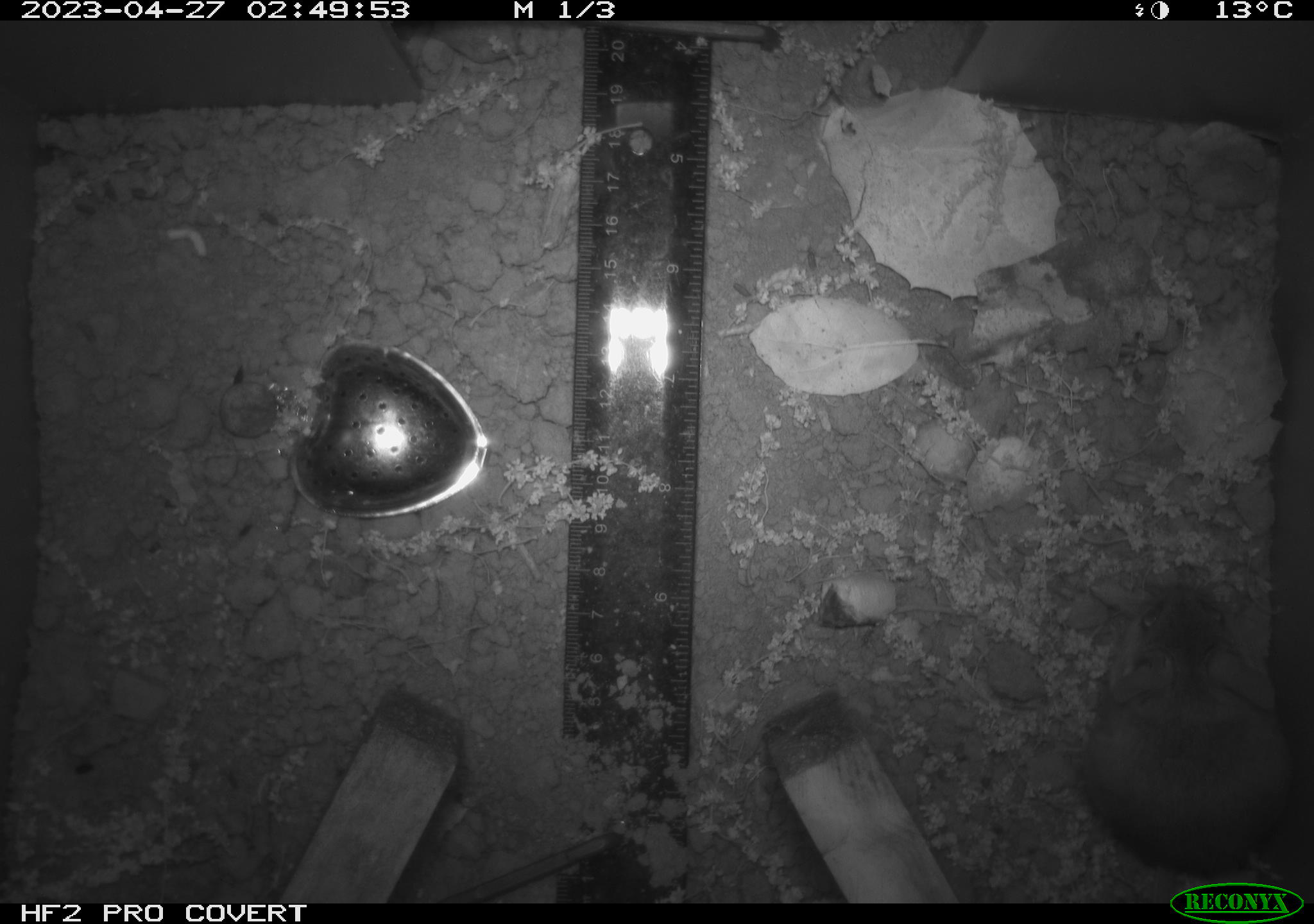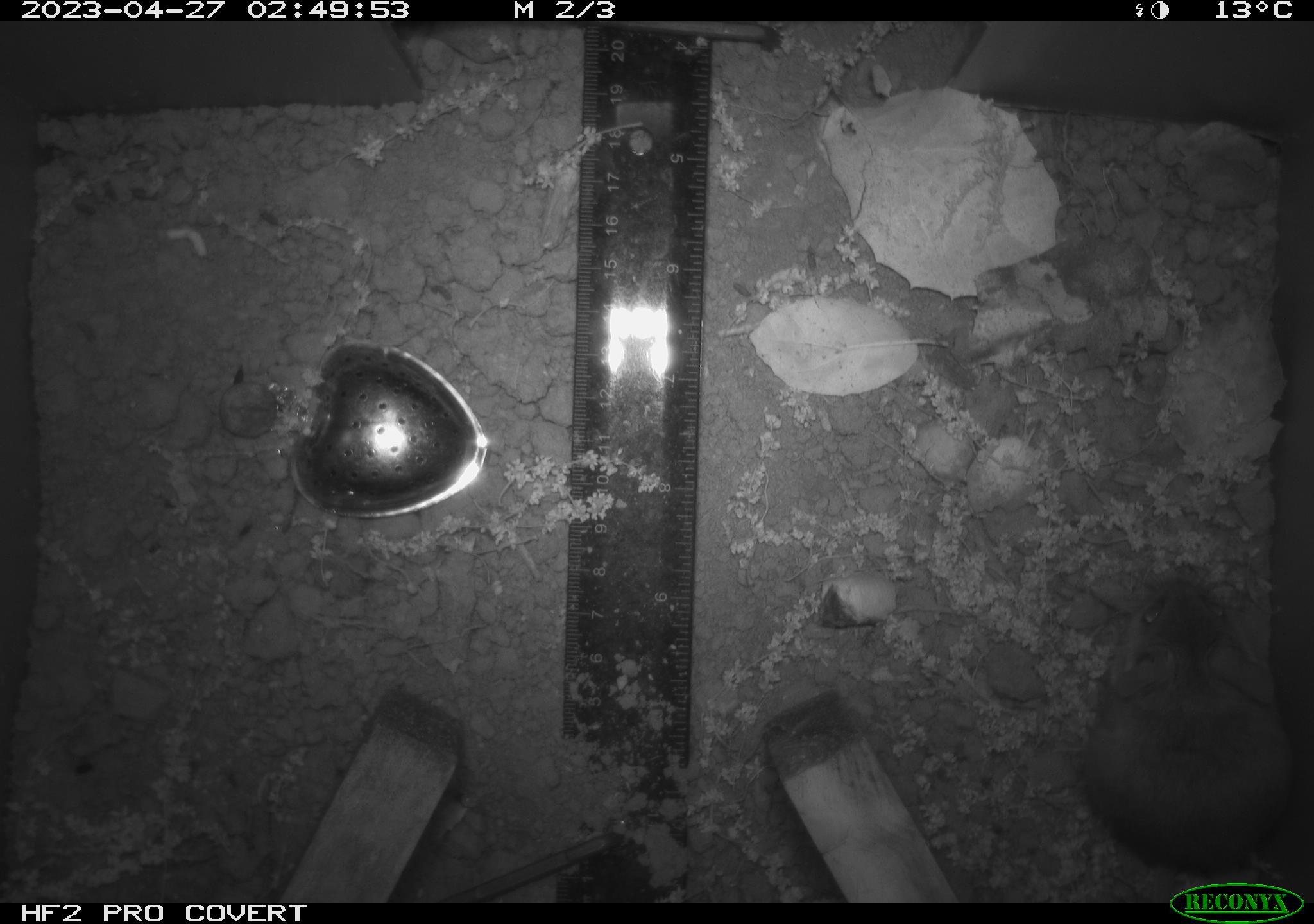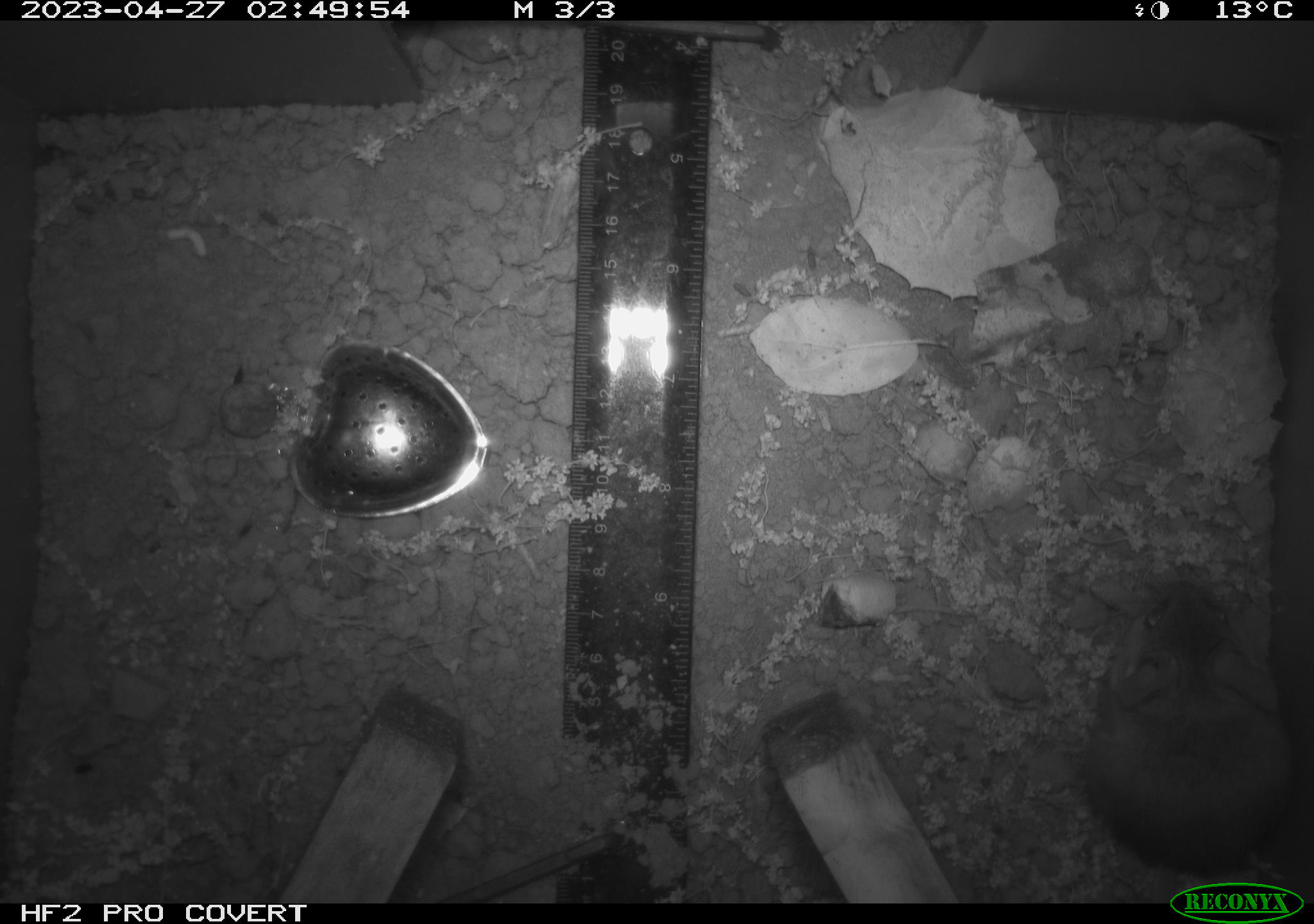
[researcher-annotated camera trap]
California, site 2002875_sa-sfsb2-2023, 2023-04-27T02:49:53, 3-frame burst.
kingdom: Animalia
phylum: Chordata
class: Mammalia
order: Rodentia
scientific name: Rodentia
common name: mouse species